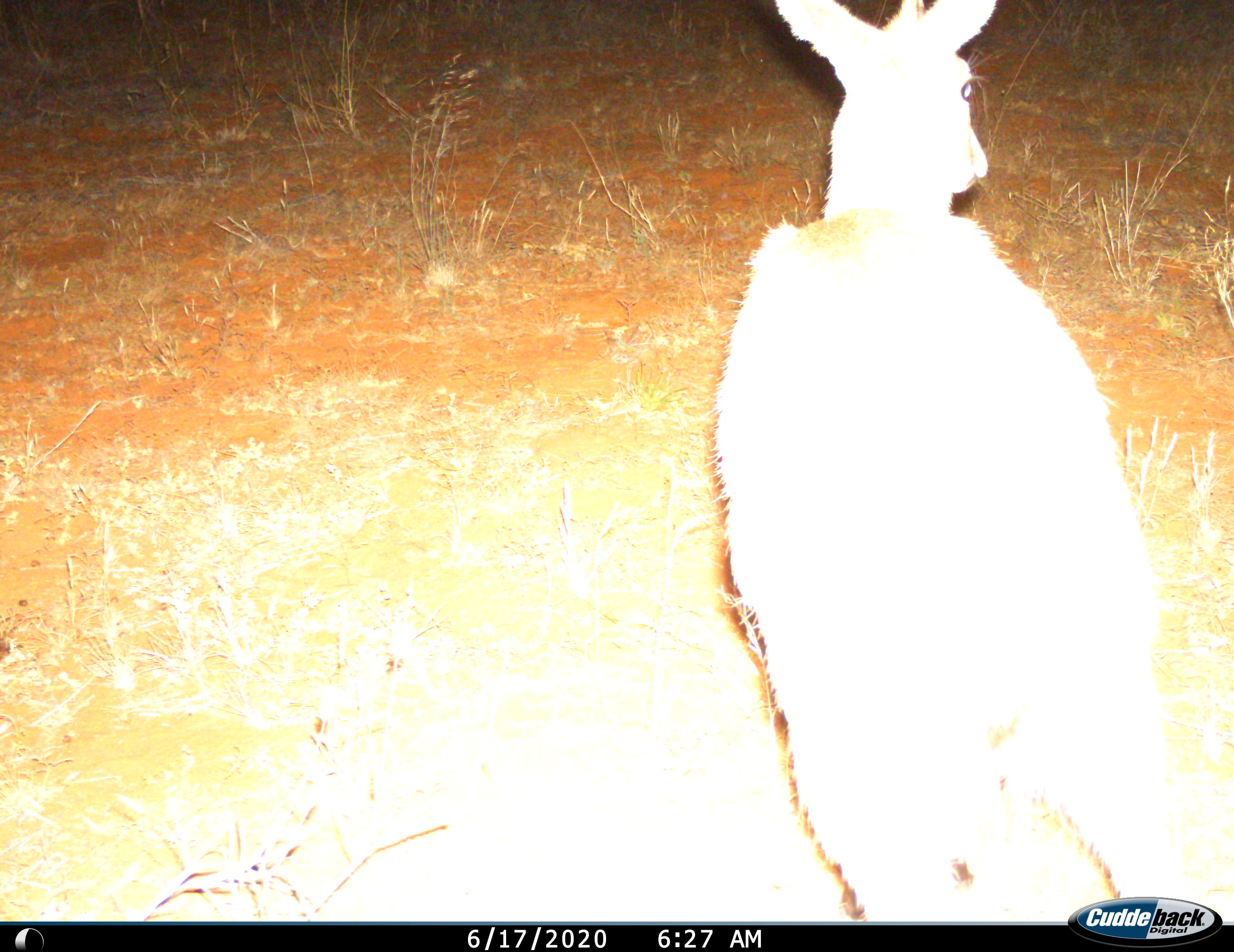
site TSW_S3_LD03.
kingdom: Animalia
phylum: Chordata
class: Mammalia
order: Artiodactyla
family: Bovidae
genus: Sylvicapra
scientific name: Sylvicapra grimmia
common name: common duiker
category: duikercommongrey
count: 1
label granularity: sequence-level